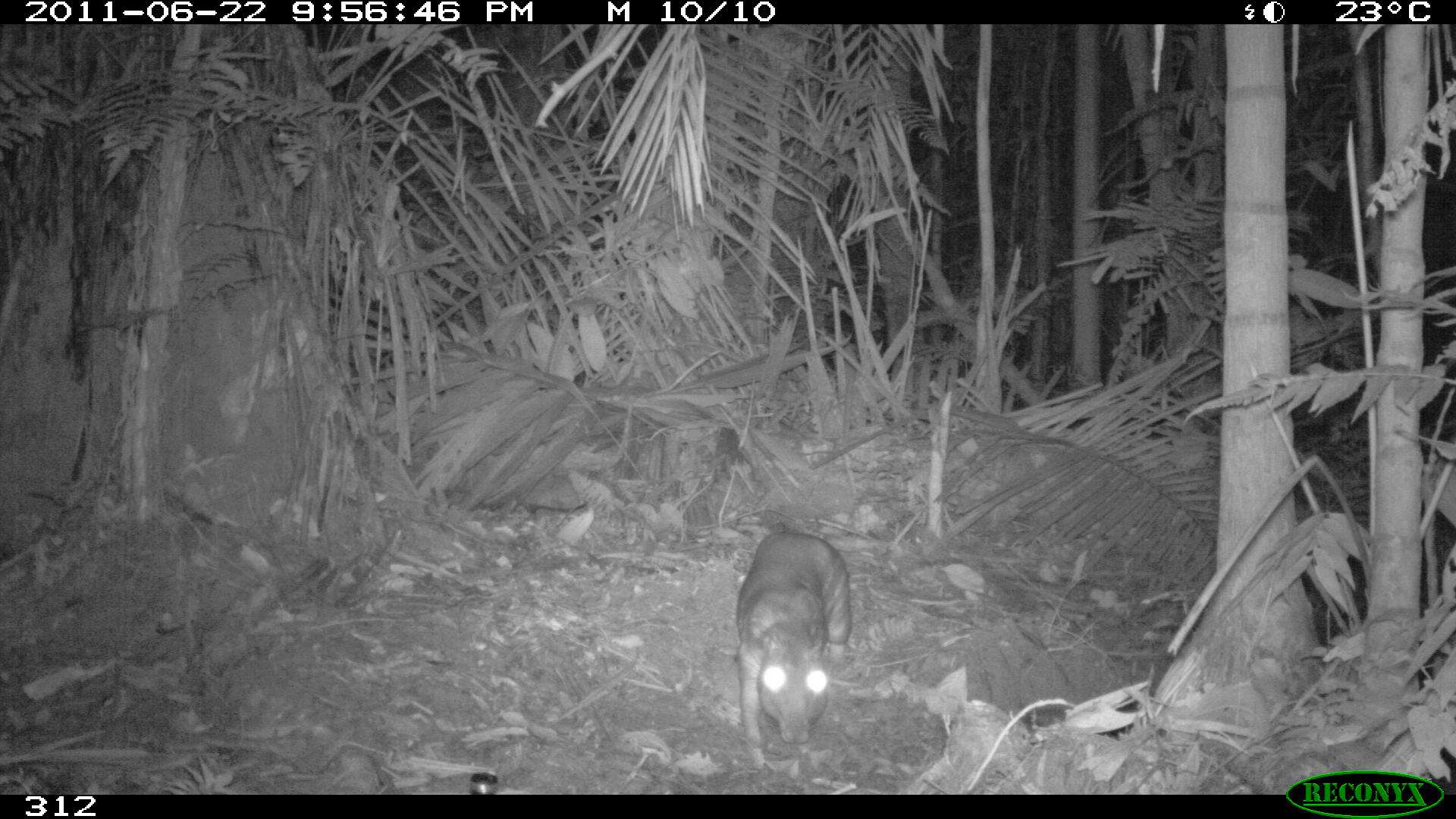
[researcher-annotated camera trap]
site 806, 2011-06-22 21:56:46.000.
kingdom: Animalia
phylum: Chordata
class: Mammalia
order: Rodentia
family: Cuniculidae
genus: Cuniculus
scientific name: Cuniculus paca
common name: spotted paca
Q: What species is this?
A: Cuniculus paca (spotted paca).